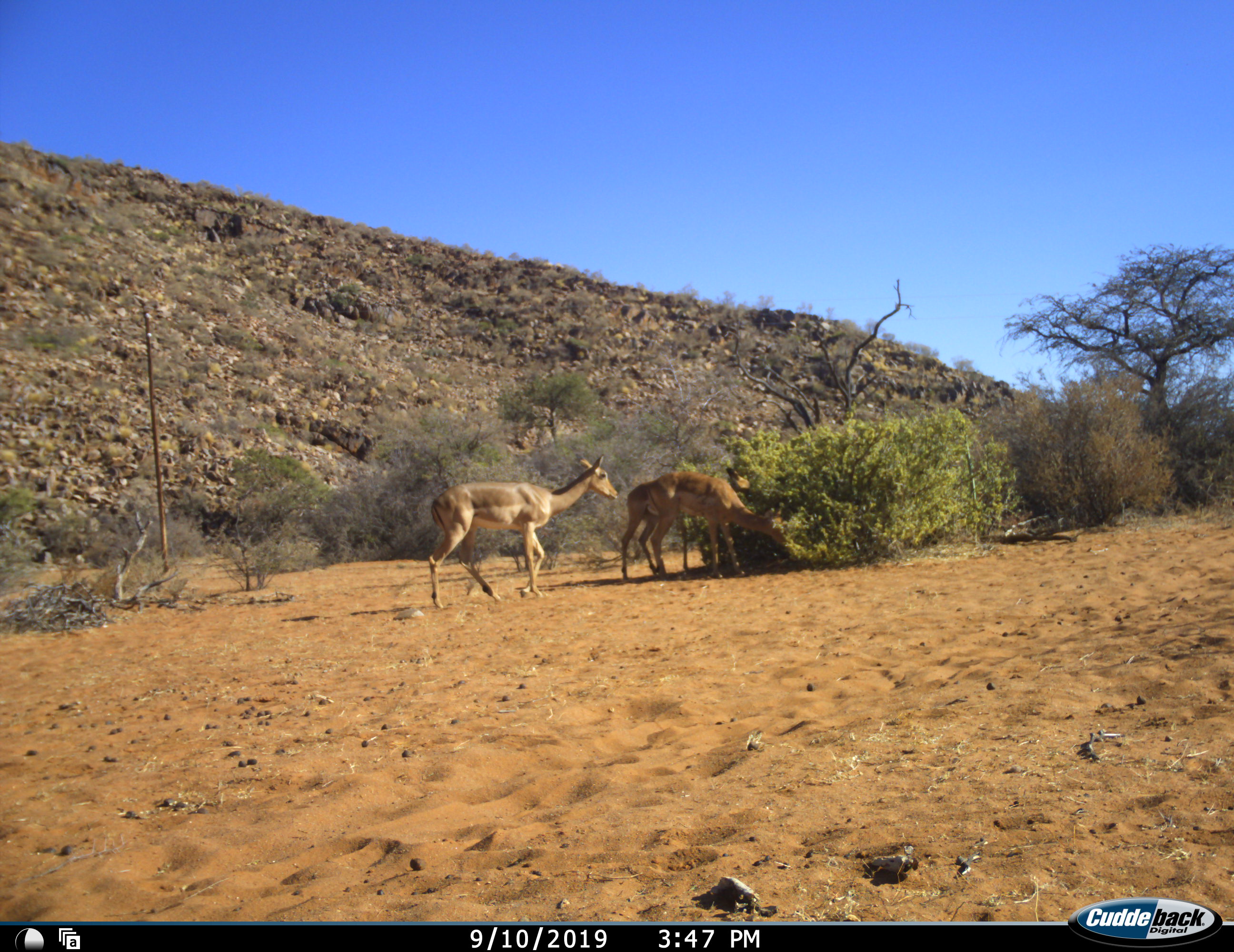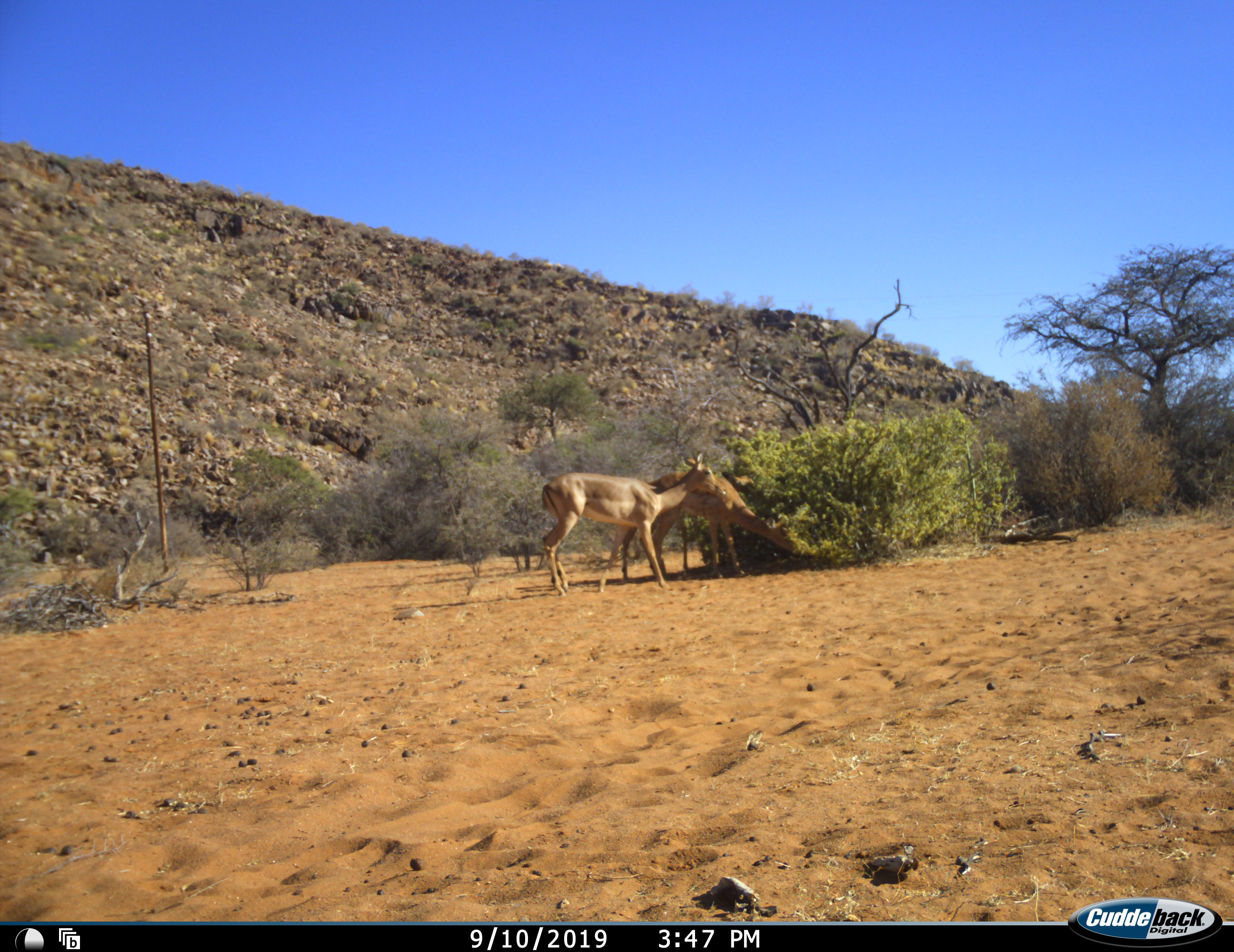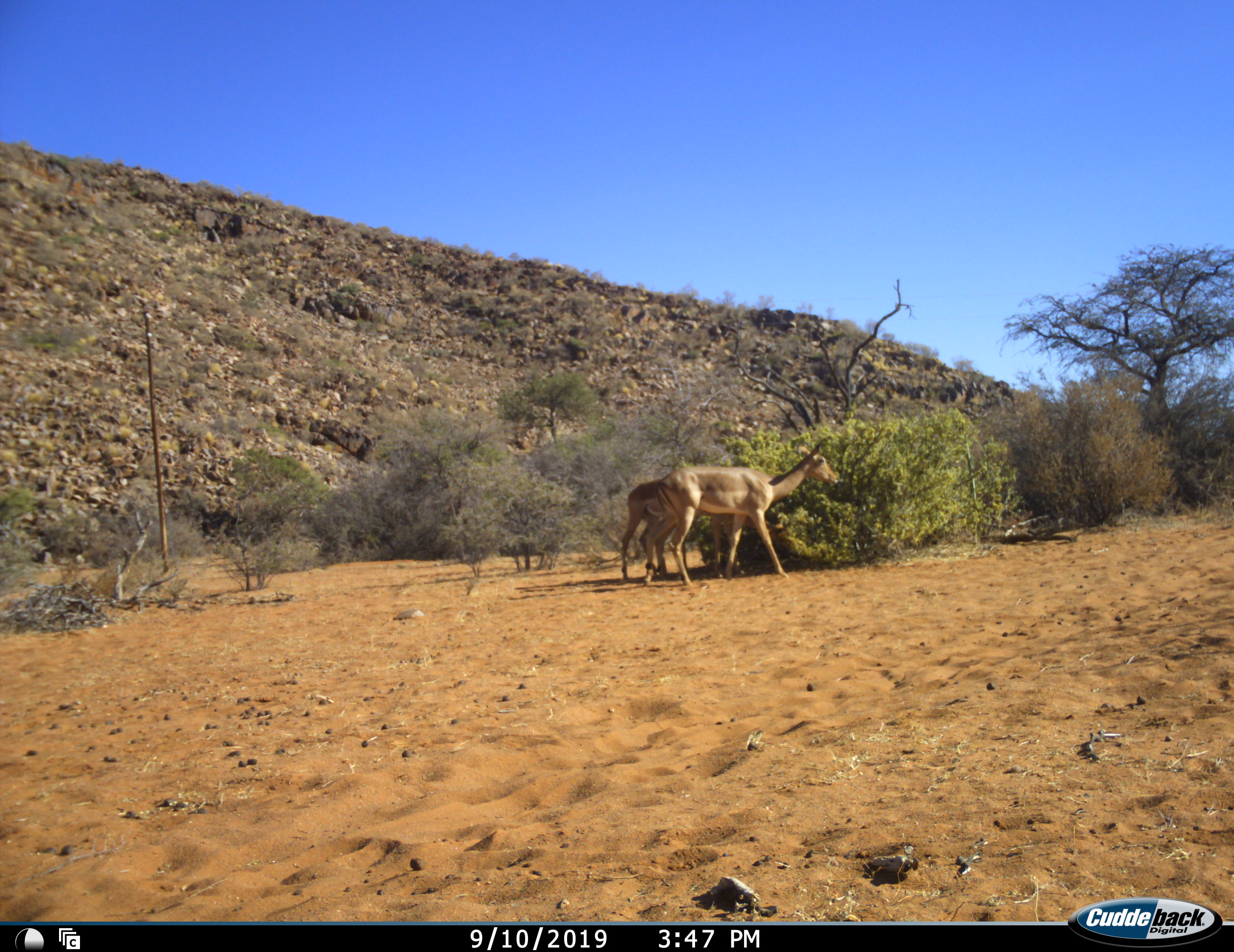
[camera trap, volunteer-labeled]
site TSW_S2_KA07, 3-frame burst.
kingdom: Animalia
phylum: Chordata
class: Mammalia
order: Artiodactyla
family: Bovidae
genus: Aepyceros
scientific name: Aepyceros melampus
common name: impala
Impala (Aepyceros melampus), count 3. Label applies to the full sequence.